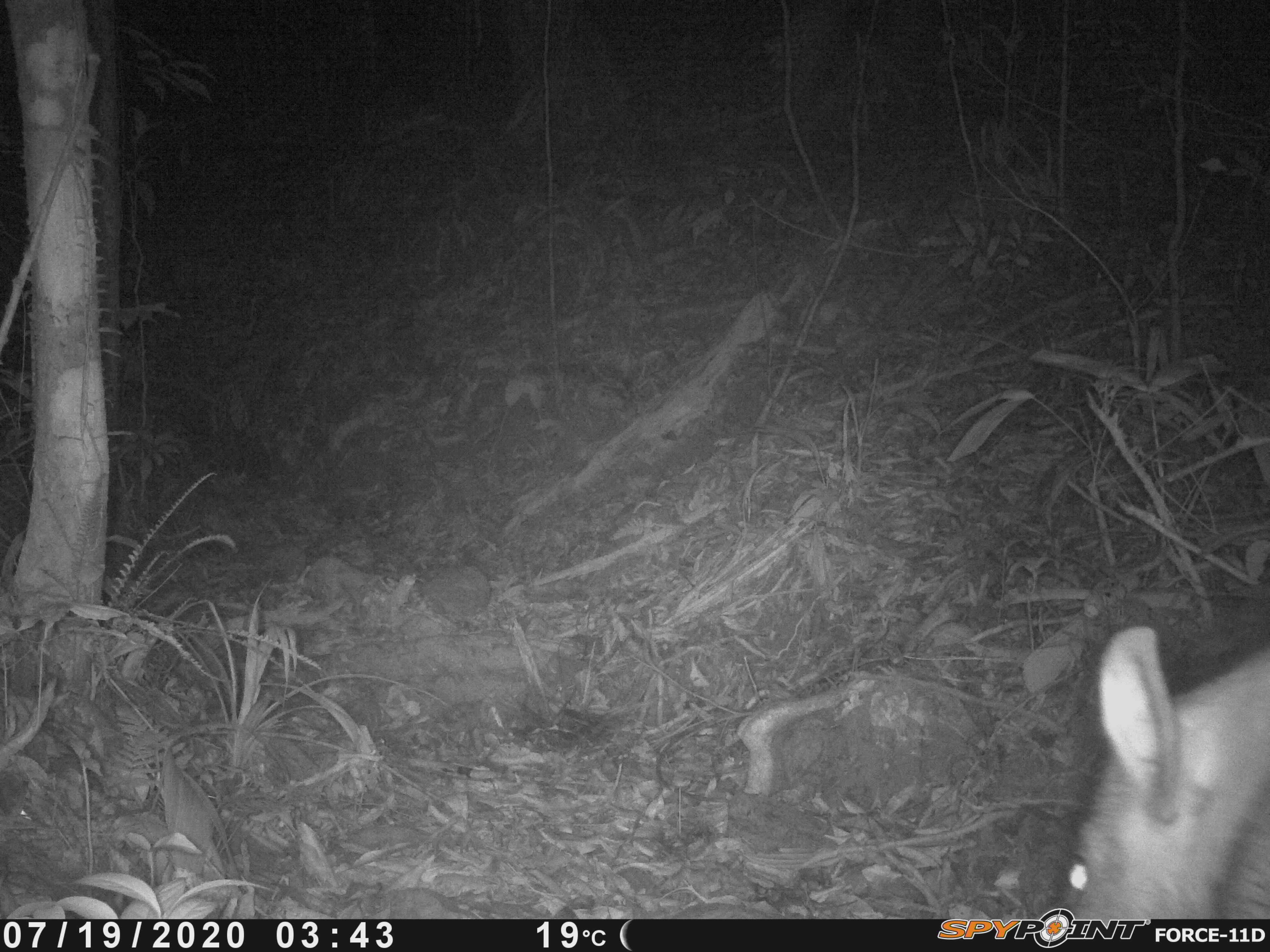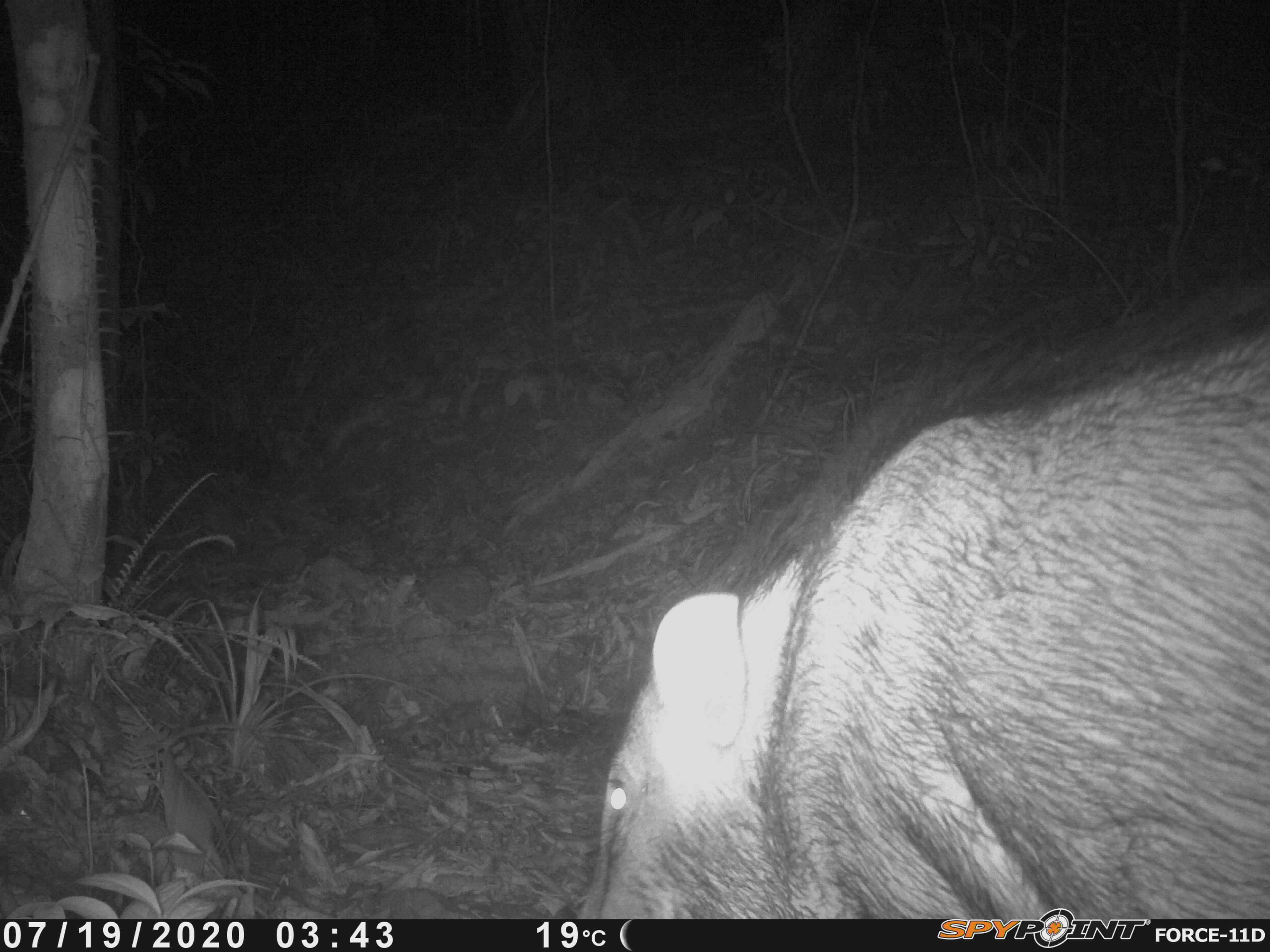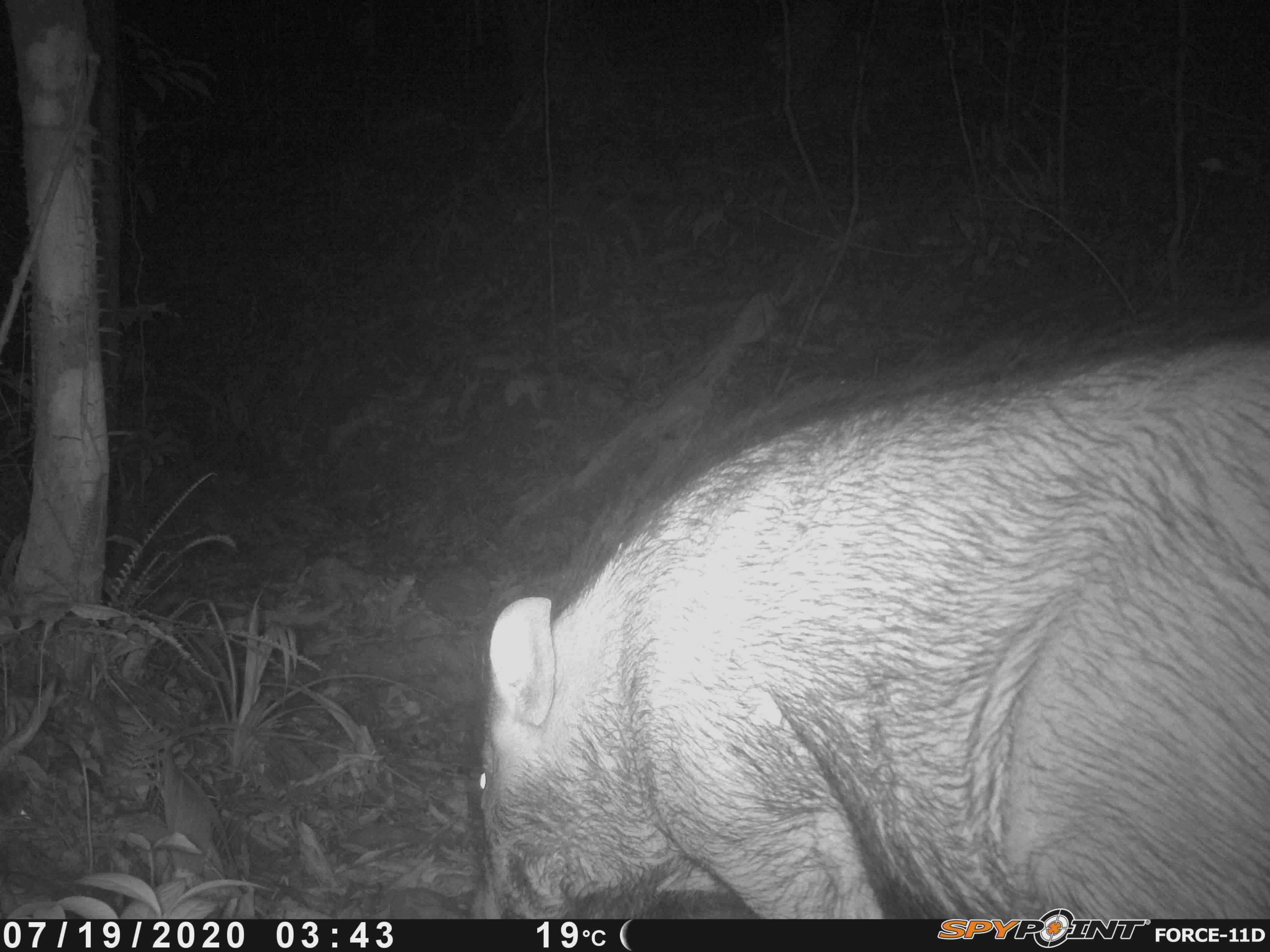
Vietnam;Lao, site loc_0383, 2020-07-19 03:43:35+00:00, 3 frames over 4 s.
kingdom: Animalia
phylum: Chordata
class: Mammalia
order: Artiodactyla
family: Suidae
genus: Sus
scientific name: Sus scrofa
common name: eurasian wild pig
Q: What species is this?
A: Eurasian wild pig (Sus scrofa).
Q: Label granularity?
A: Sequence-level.